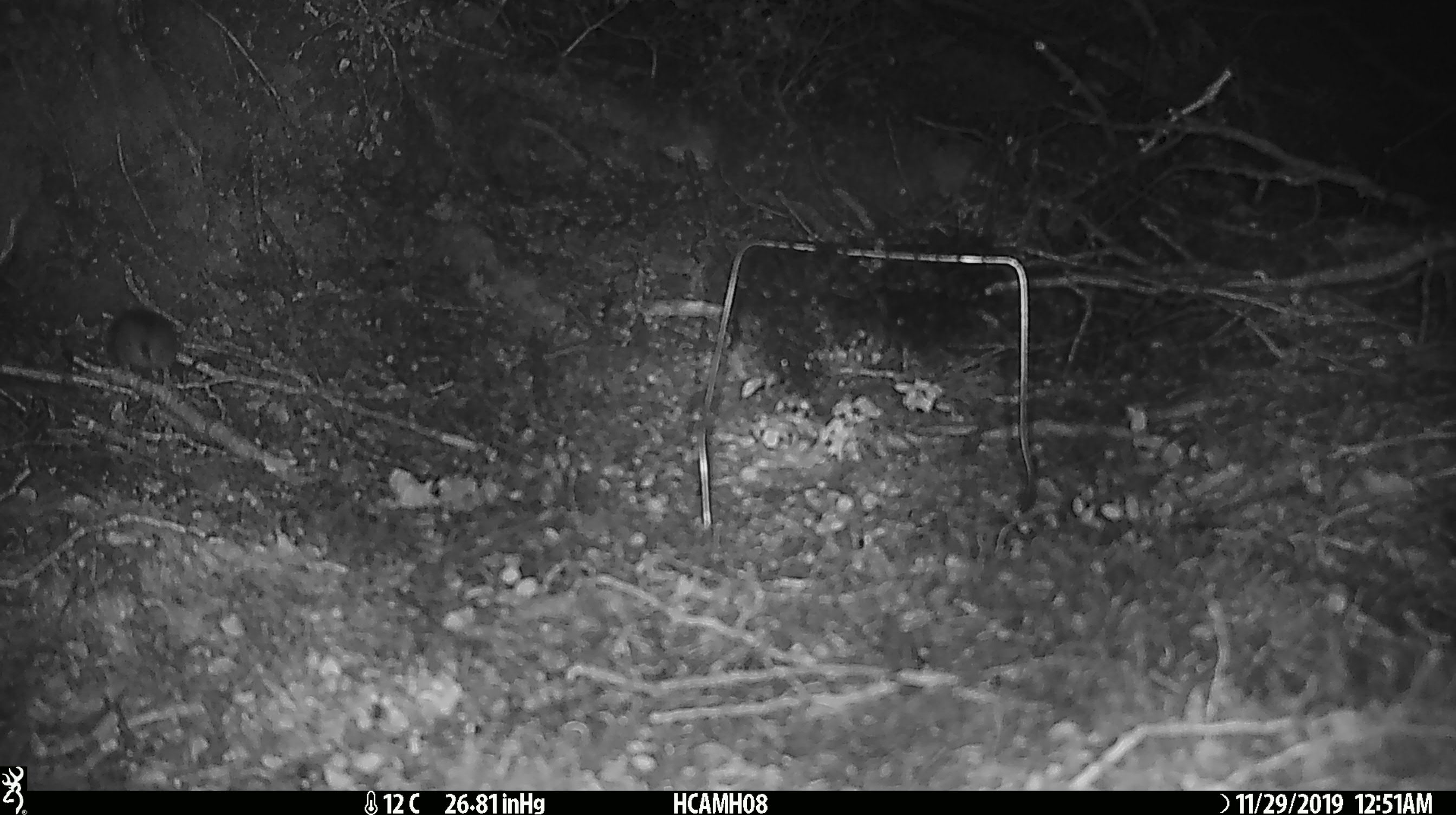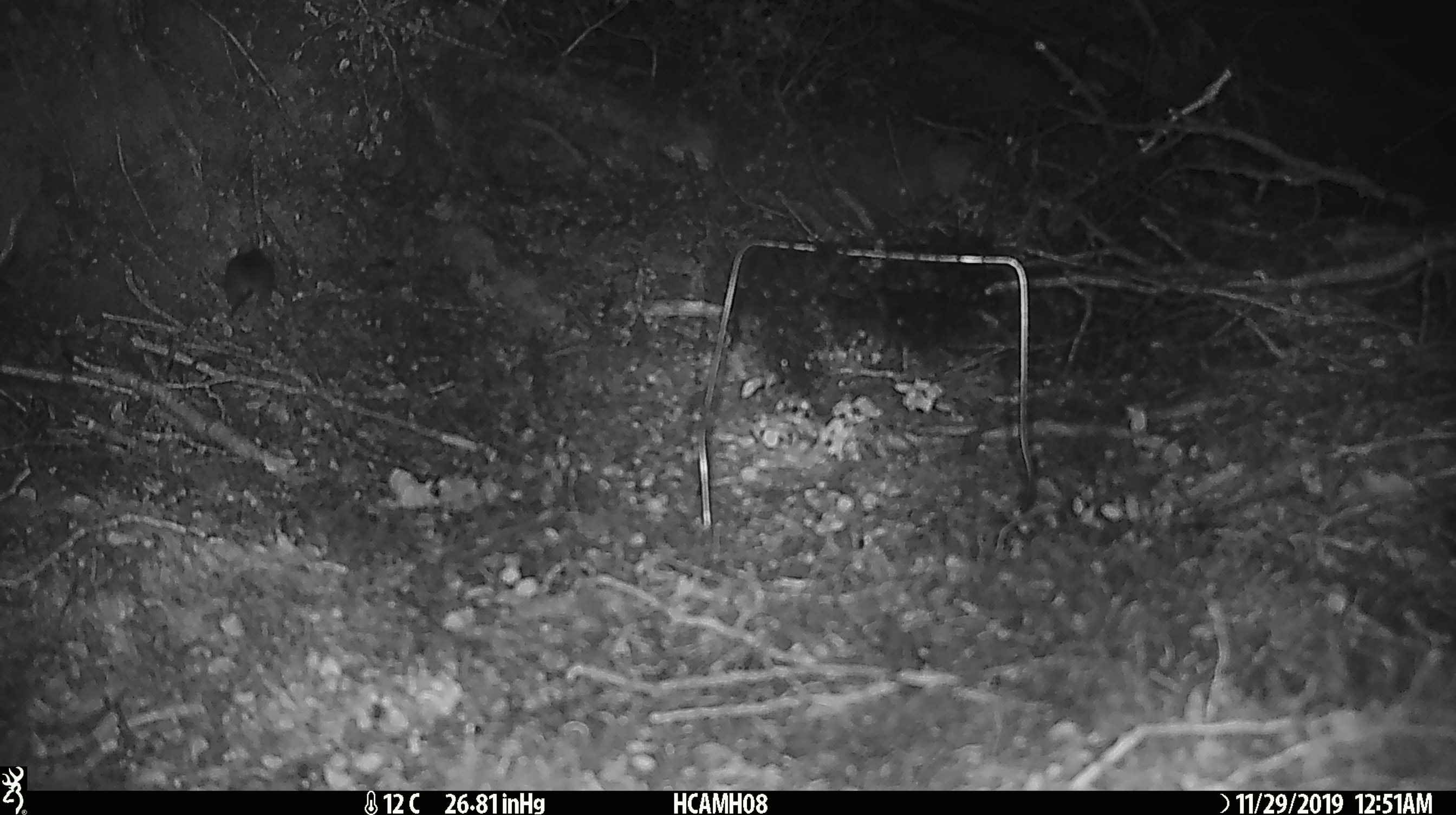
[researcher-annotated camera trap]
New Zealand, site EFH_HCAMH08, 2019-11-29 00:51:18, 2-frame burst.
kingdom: Animalia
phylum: Chordata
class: Mammalia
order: Rodentia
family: Muridae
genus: Mus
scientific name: Mus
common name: mouse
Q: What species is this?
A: Mouse (Mus).